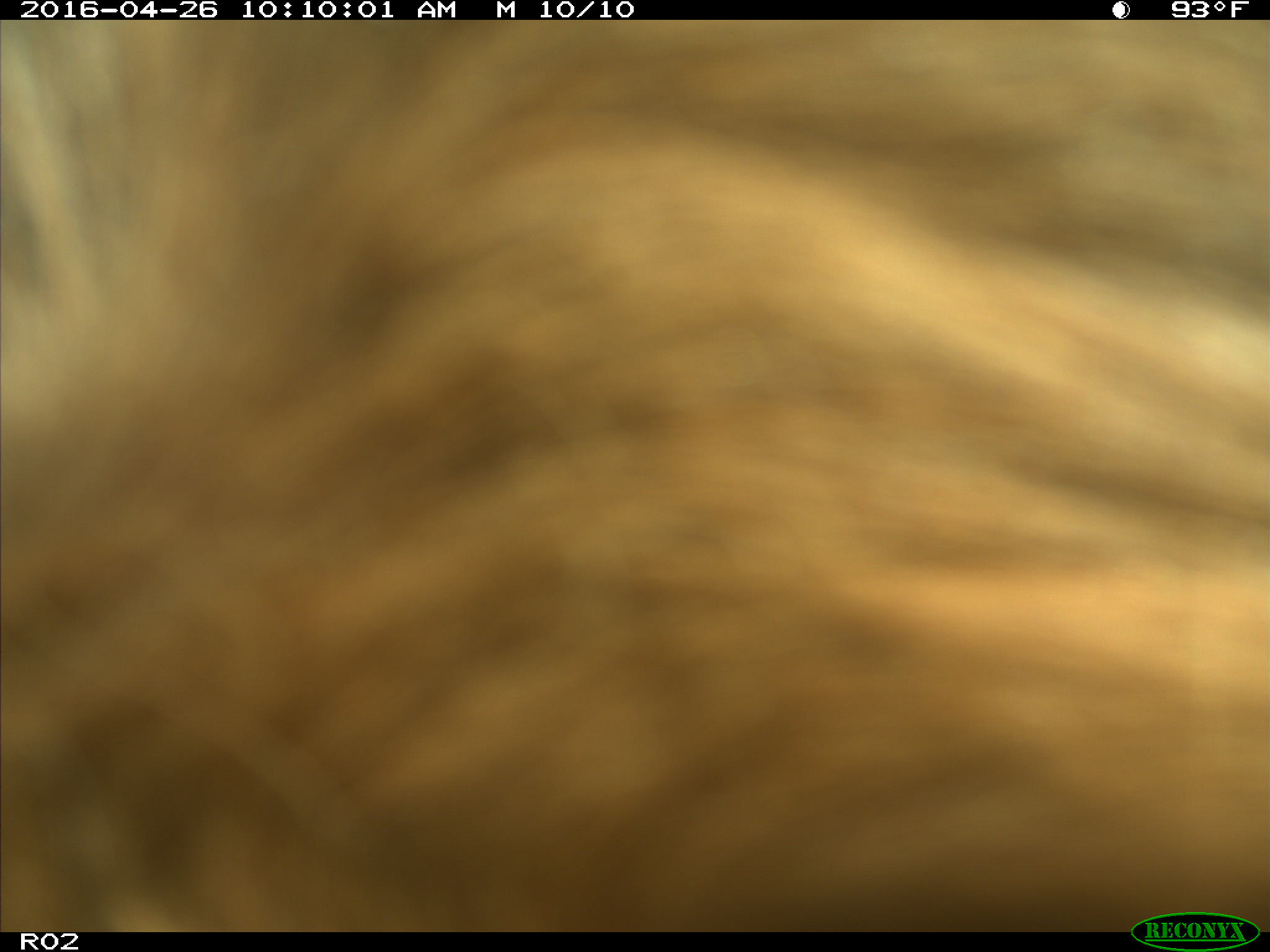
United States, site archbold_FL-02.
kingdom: Animalia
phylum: Chordata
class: Mammalia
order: Artiodactyla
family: Bovidae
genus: Bos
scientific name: Bos taurus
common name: domestic cow